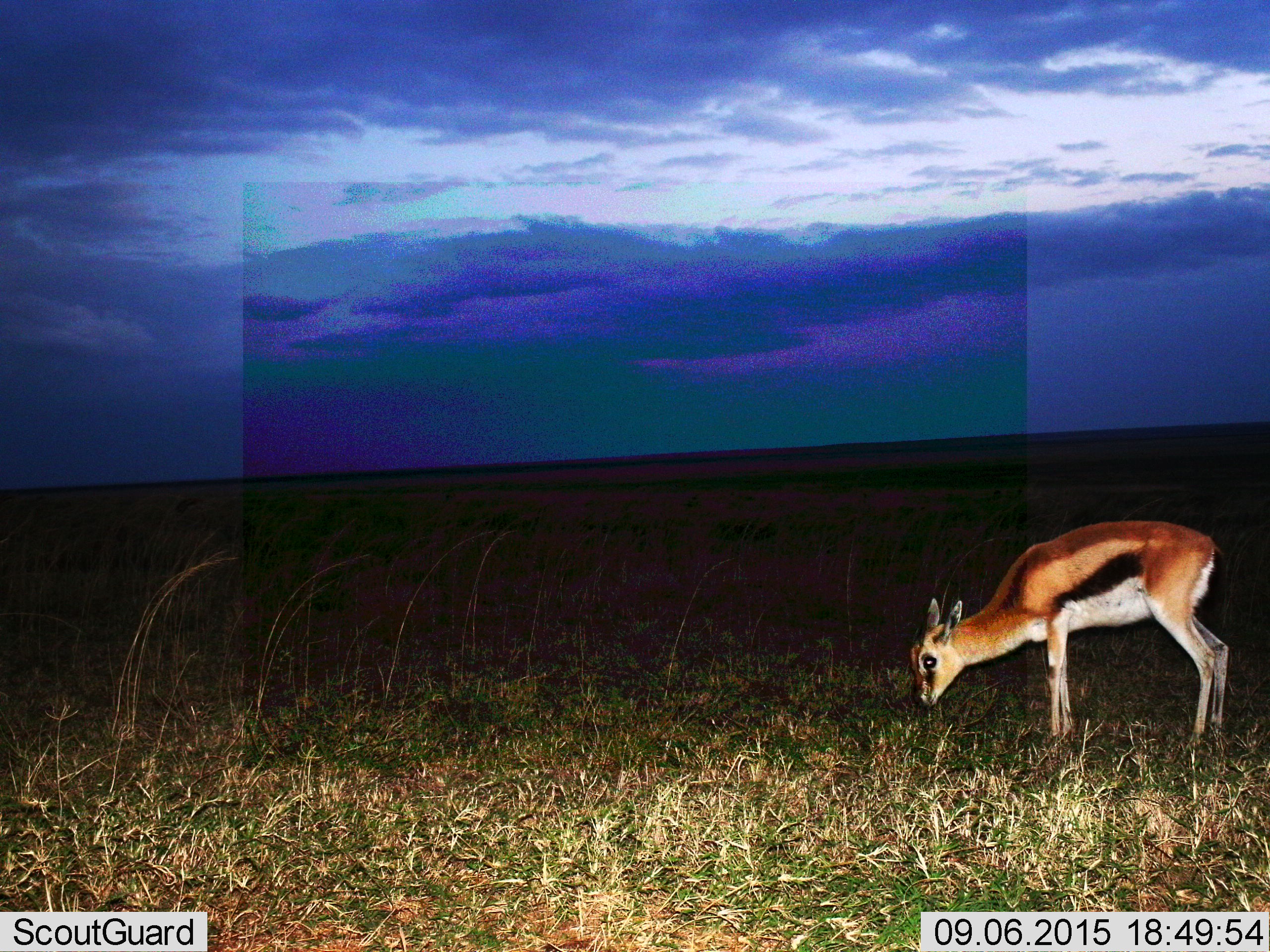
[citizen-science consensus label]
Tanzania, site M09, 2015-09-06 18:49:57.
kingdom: Animalia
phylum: Chordata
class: Mammalia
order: Artiodactyla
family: Bovidae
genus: Eudorcas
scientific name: Eudorcas thomsonii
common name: thomson's gazelle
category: gazellethomsons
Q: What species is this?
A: Gazellethomsons (thomson's gazelle) (Eudorcas thomsonii).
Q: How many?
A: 1.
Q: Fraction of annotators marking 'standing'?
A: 43%.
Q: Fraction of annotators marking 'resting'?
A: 0%.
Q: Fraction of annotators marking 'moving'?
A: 14%.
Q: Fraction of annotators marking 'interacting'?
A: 0%.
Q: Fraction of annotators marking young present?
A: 29%.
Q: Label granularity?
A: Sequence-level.